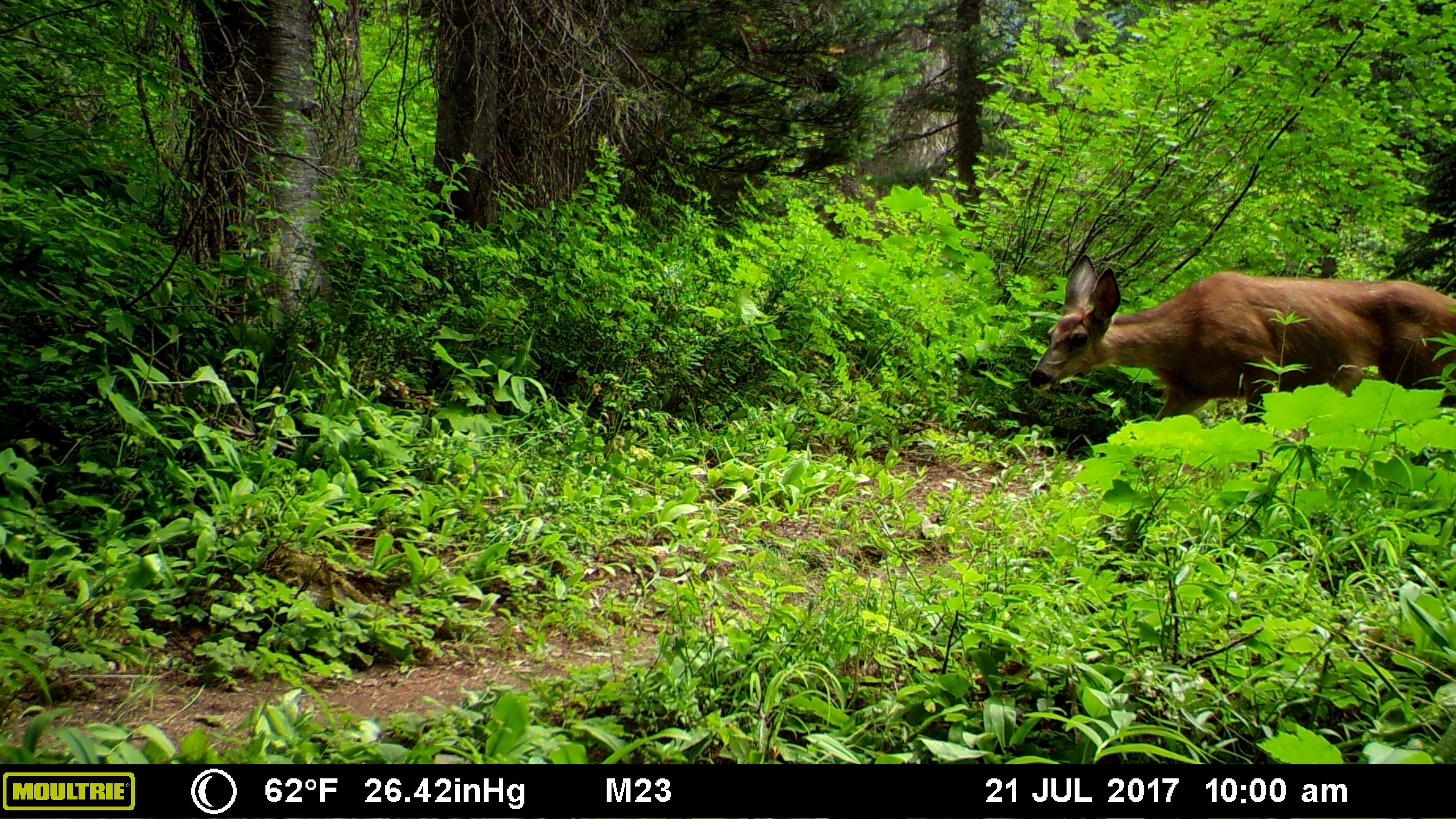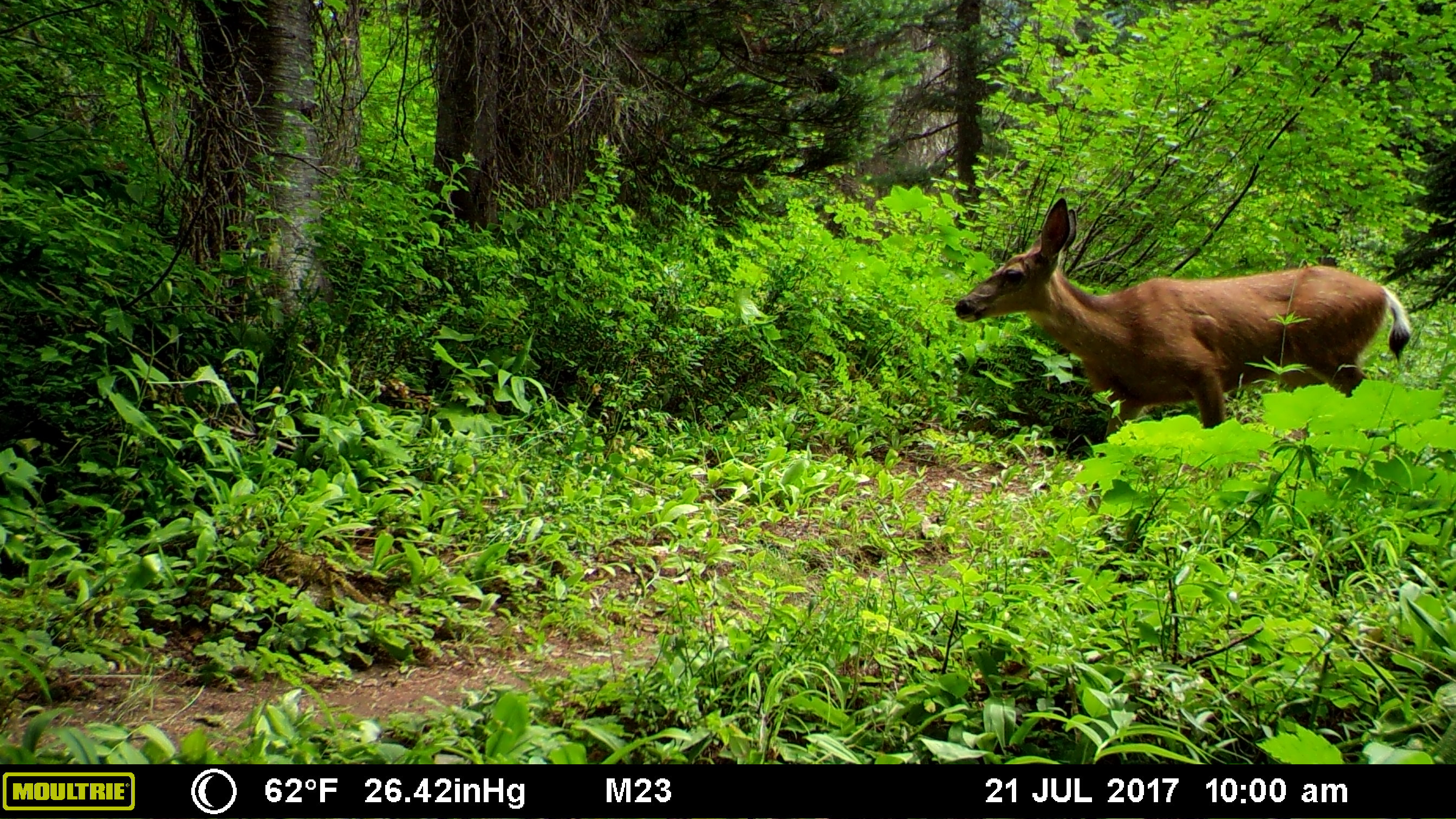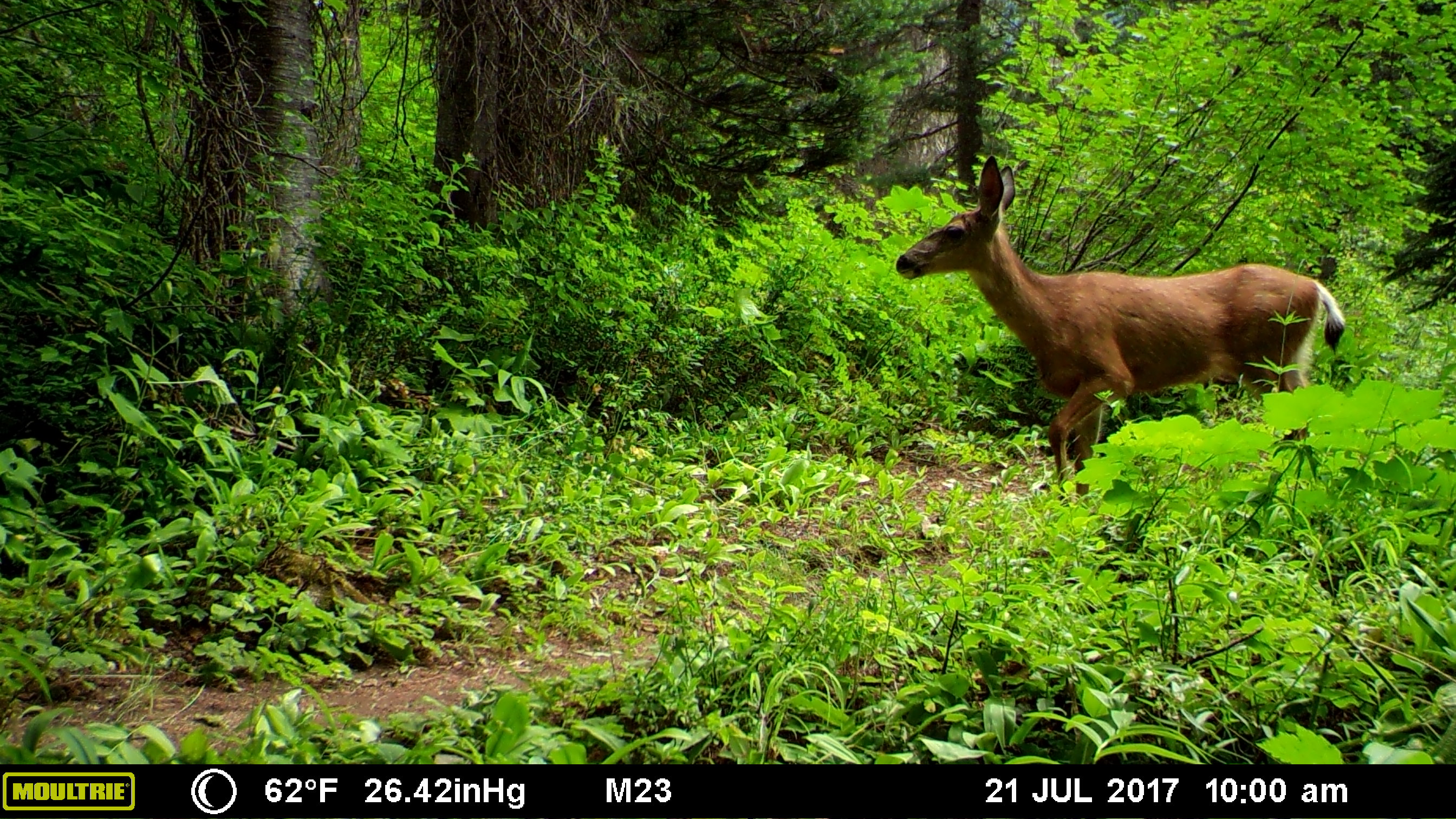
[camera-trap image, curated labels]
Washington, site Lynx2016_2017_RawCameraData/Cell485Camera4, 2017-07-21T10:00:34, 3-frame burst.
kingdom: Animalia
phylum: Chordata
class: Mammalia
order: Artiodactyla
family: Cervidae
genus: Odocoileus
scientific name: Odocoileus hemionus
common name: mule deer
Odocoileus hemionus (mule deer). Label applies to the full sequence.